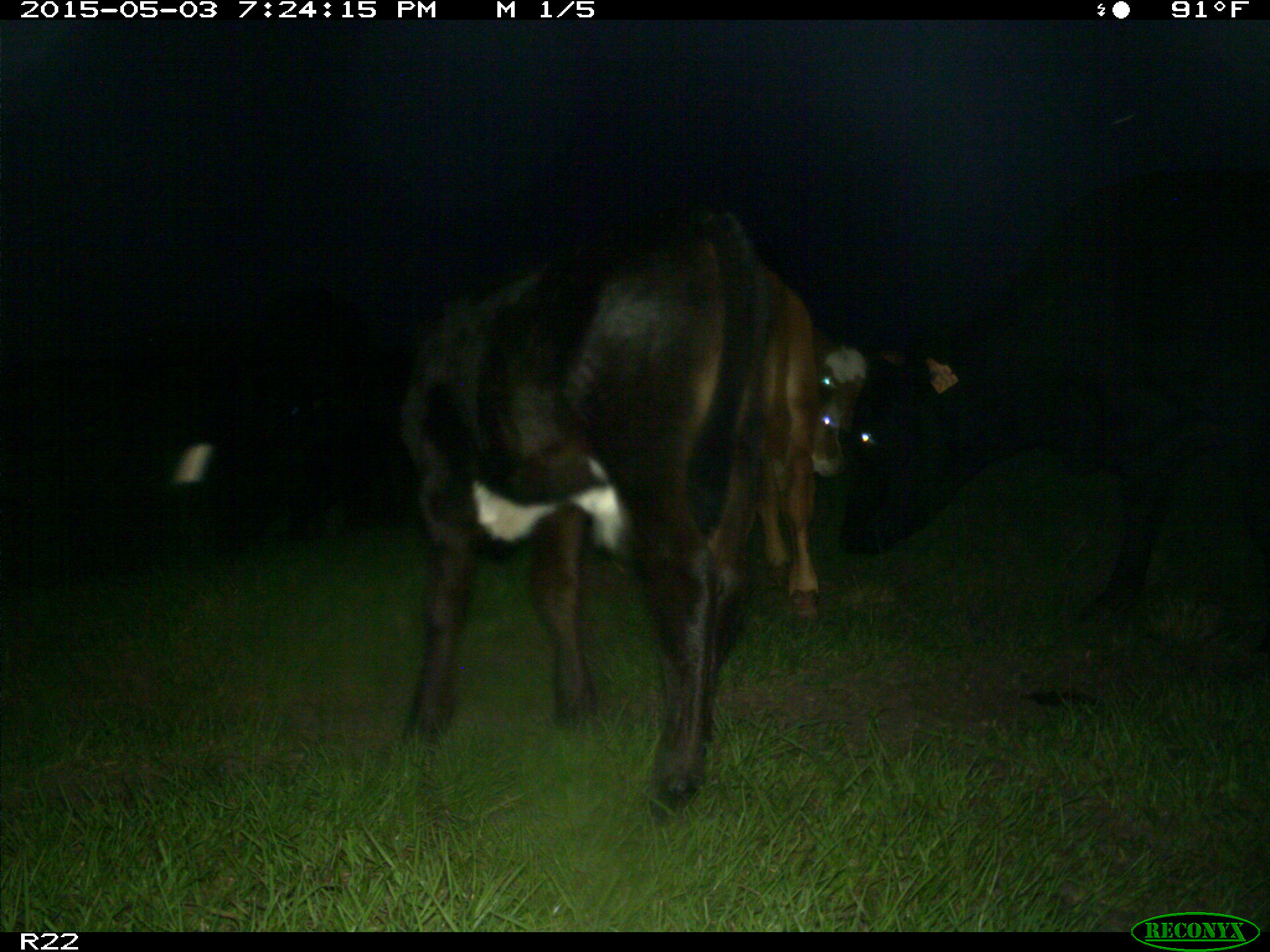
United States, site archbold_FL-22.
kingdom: Animalia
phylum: Chordata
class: Mammalia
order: Artiodactyla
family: Bovidae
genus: Bos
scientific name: Bos taurus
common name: domestic cow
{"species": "Bos taurus (domestic cow)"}